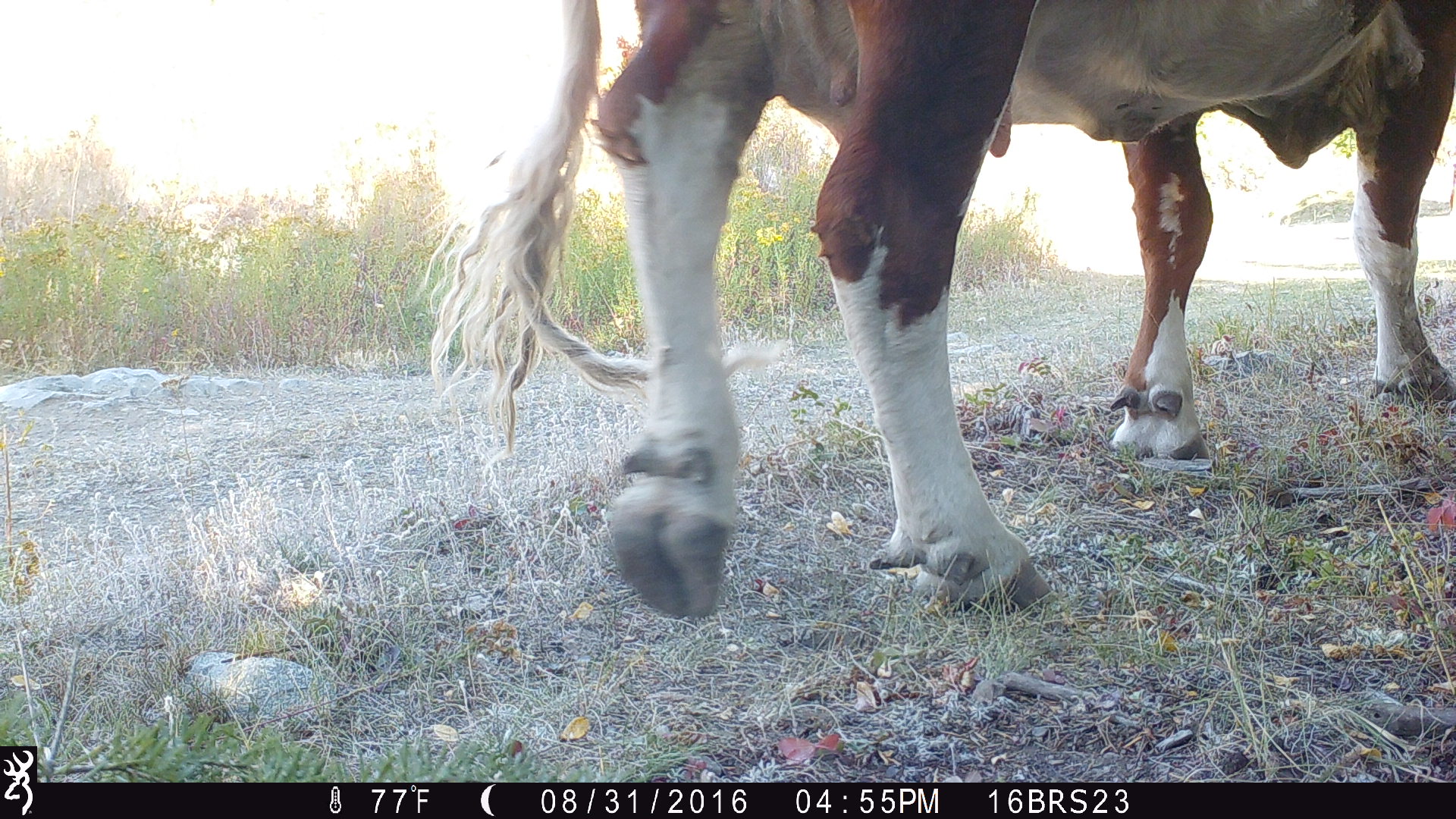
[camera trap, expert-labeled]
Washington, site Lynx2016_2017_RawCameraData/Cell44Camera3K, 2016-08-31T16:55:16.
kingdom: Animalia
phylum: Chordata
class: Mammalia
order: Artiodactyla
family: Bovidae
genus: Bos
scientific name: Bos taurus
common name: domestic cattle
Domestic cattle (Bos taurus). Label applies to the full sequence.